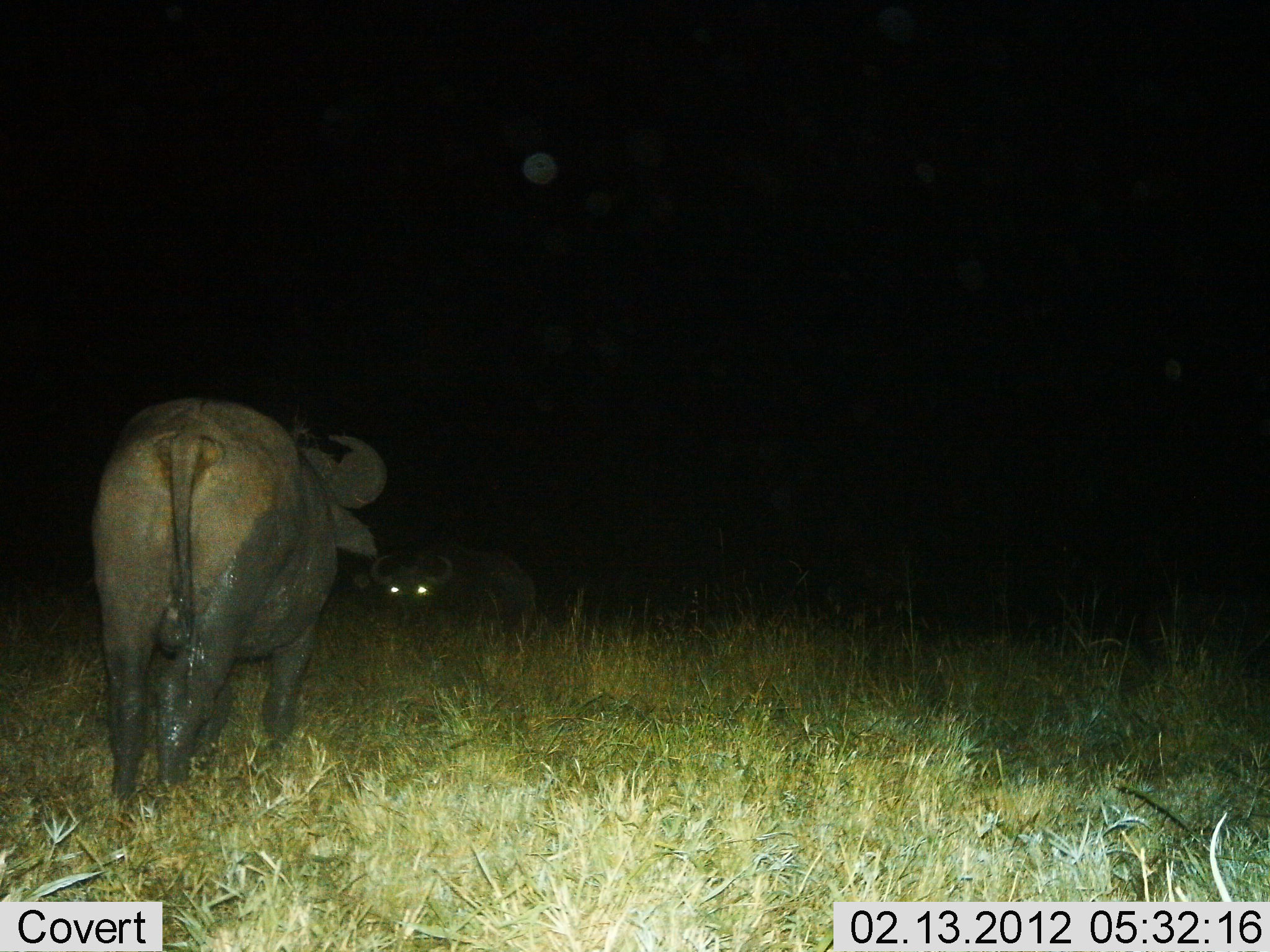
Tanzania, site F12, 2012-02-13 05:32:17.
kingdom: Animalia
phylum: Chordata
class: Mammalia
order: Artiodactyla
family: Bovidae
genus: Syncerus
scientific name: Syncerus caffer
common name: cape buffalo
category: buffalo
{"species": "buffalo (cape buffalo) (Syncerus caffer)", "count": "2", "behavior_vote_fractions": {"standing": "82%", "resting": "64%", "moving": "9%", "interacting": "0%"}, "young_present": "0%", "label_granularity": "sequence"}